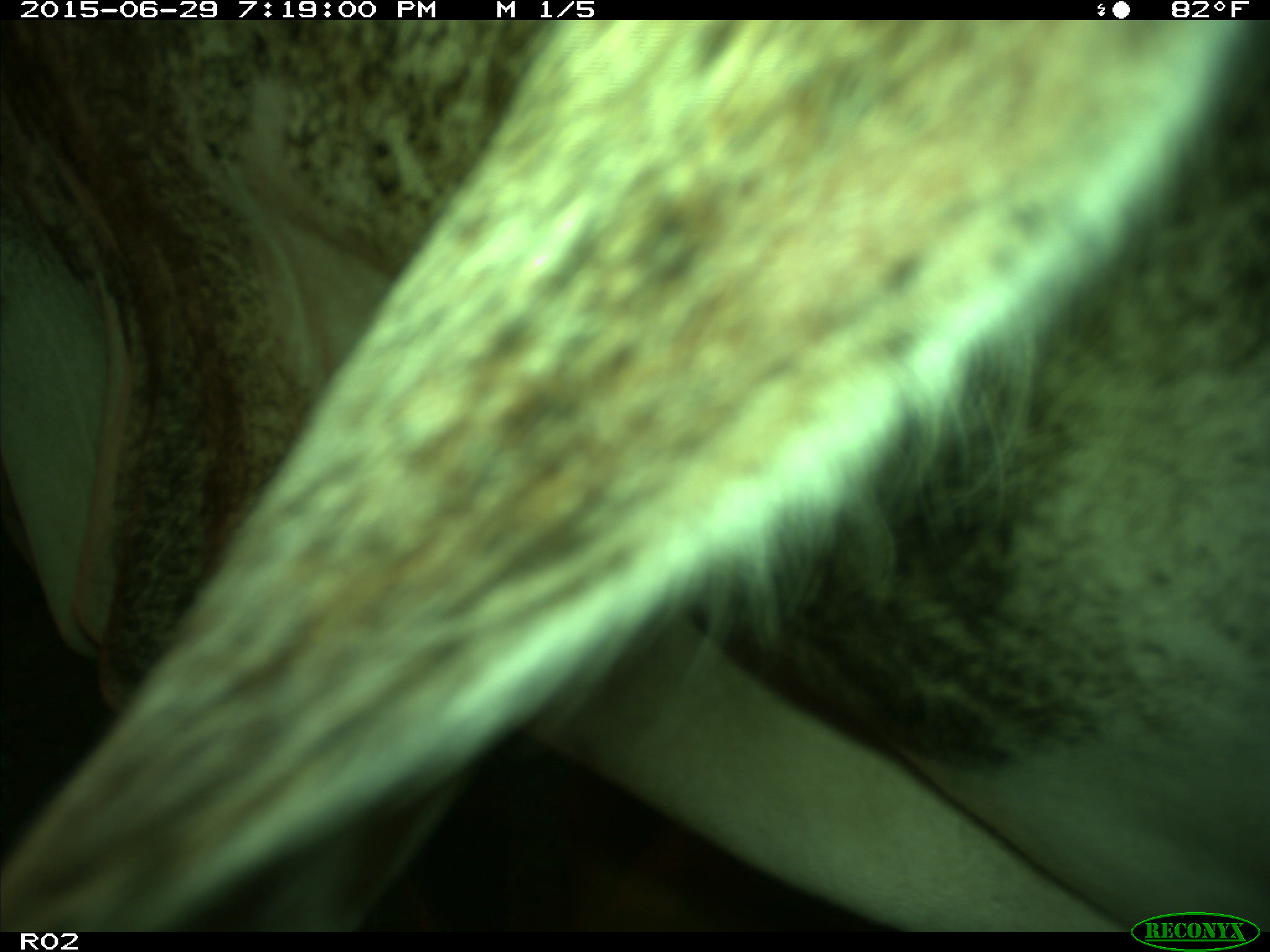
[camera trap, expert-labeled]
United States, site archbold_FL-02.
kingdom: Animalia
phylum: Chordata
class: Mammalia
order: Artiodactyla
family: Bovidae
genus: Bos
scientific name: Bos taurus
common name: domestic cow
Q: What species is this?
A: Bos taurus (domestic cow).